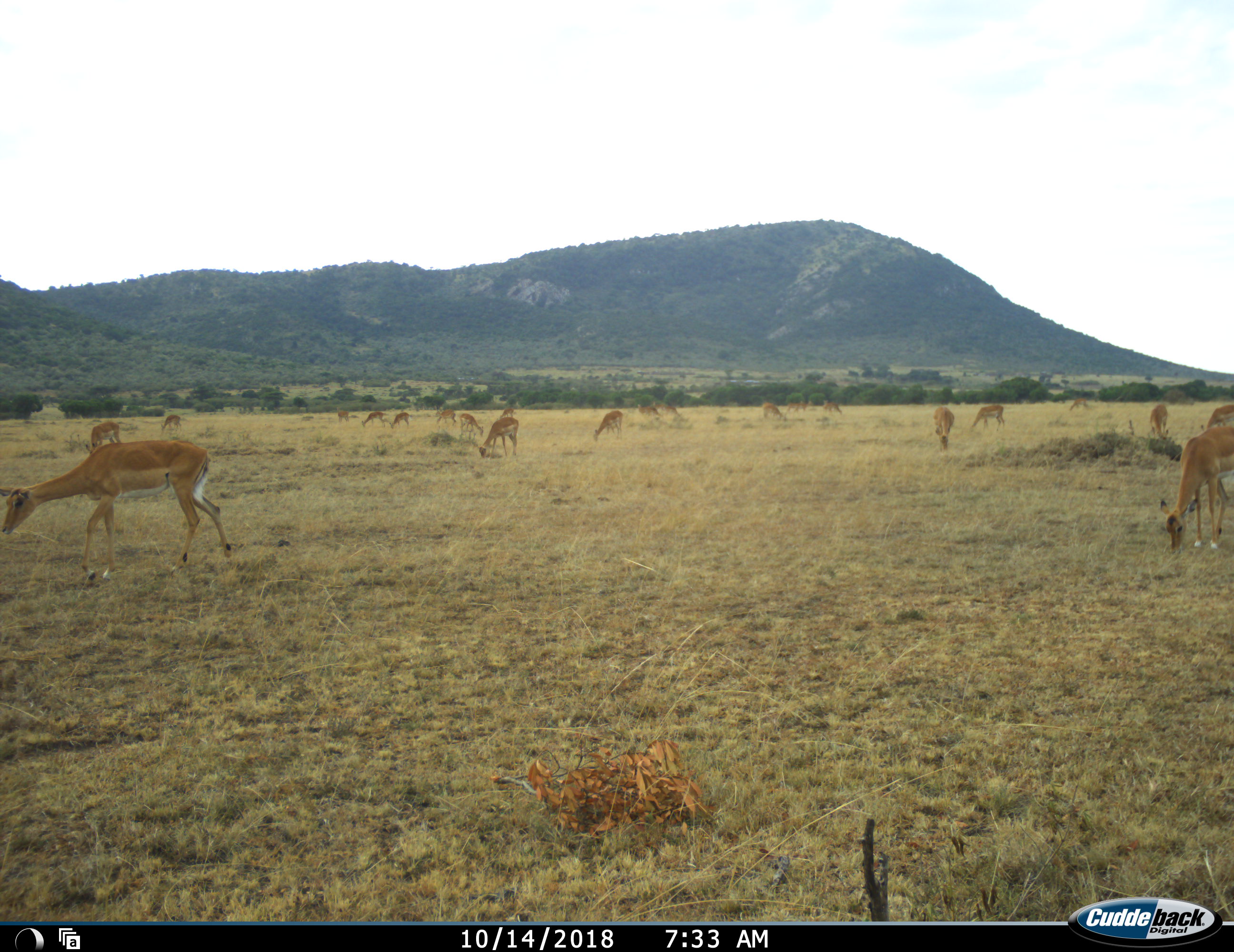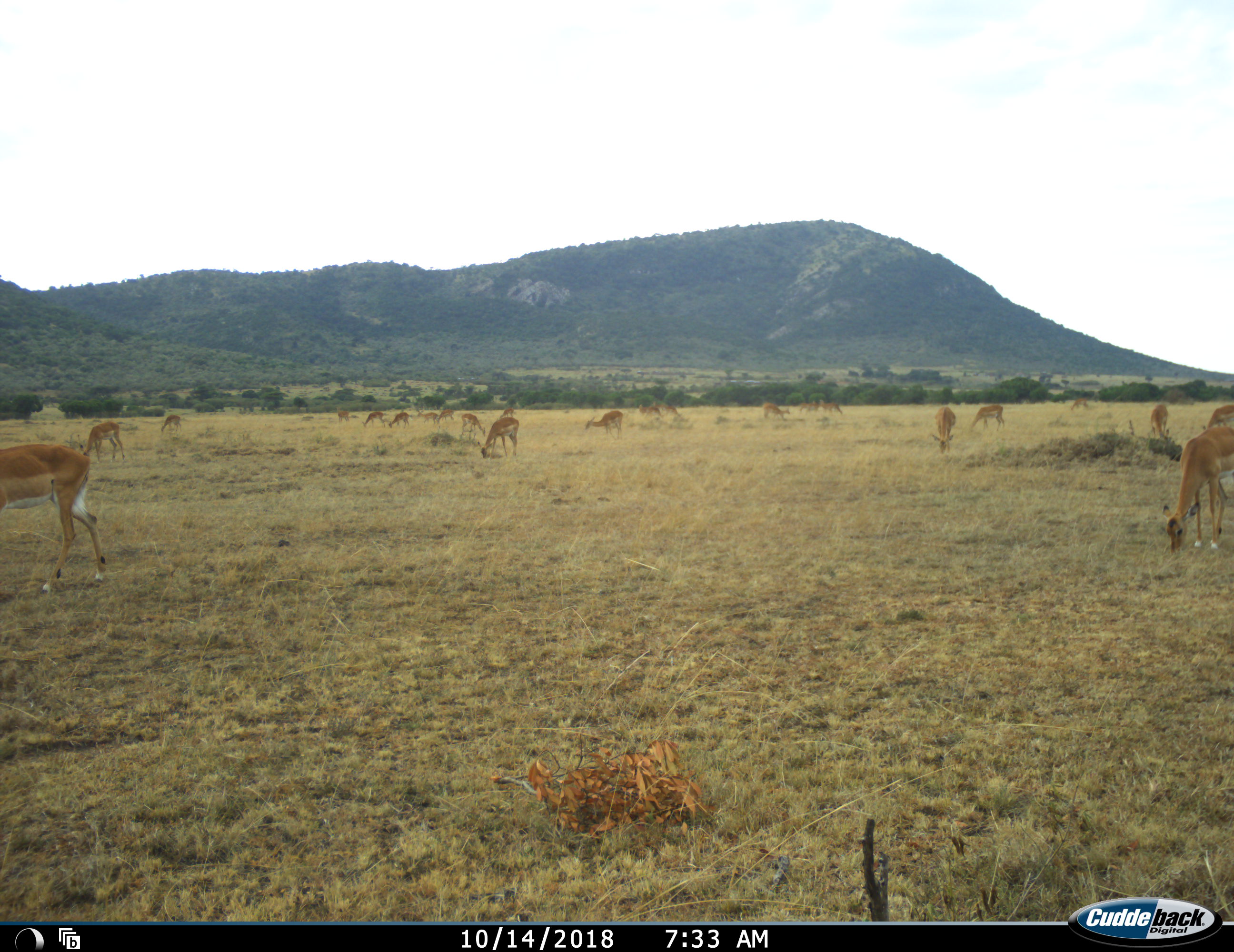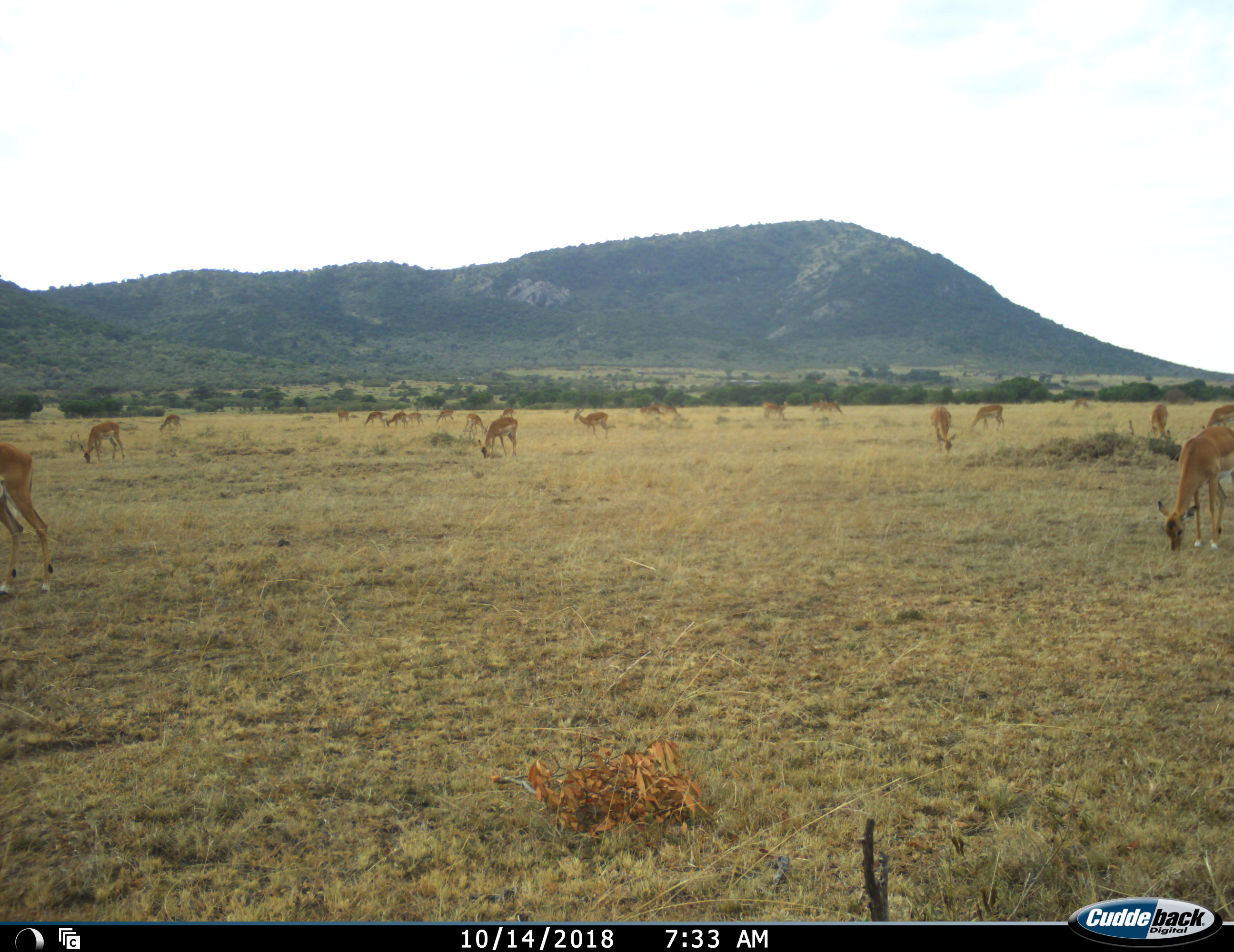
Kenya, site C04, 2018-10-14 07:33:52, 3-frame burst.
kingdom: Animalia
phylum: Chordata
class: Mammalia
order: Artiodactyla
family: Bovidae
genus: Aepyceros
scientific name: Aepyceros melampus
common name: impala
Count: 11-50.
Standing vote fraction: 44%.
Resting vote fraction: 0%.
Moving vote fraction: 33%.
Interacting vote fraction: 0%.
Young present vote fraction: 0%.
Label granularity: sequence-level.